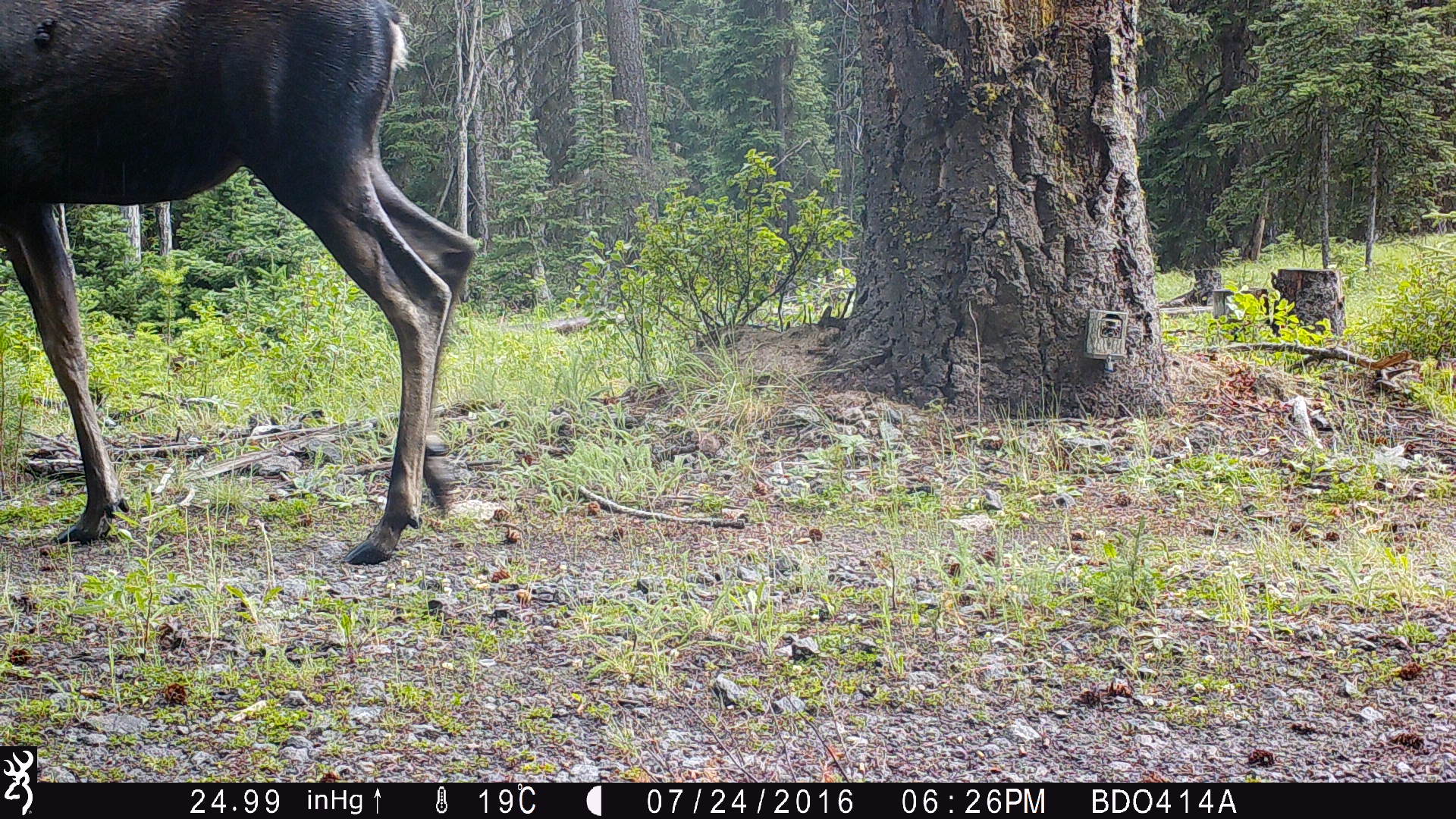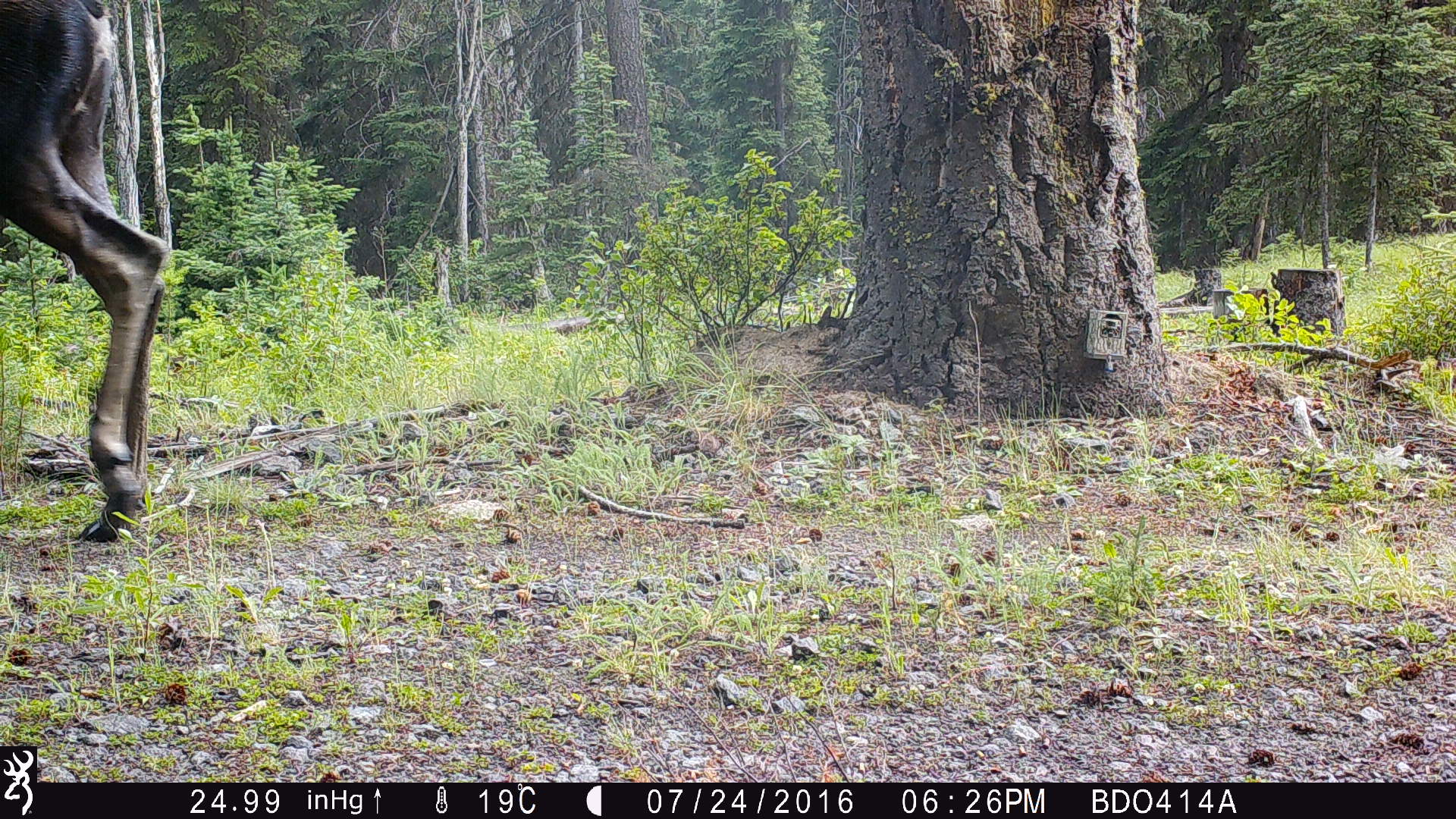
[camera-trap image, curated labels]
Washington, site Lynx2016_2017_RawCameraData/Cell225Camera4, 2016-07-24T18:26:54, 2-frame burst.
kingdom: Animalia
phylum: Chordata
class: Mammalia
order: Artiodactyla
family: Cervidae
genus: Alces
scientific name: Alces alces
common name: moose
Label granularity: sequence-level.